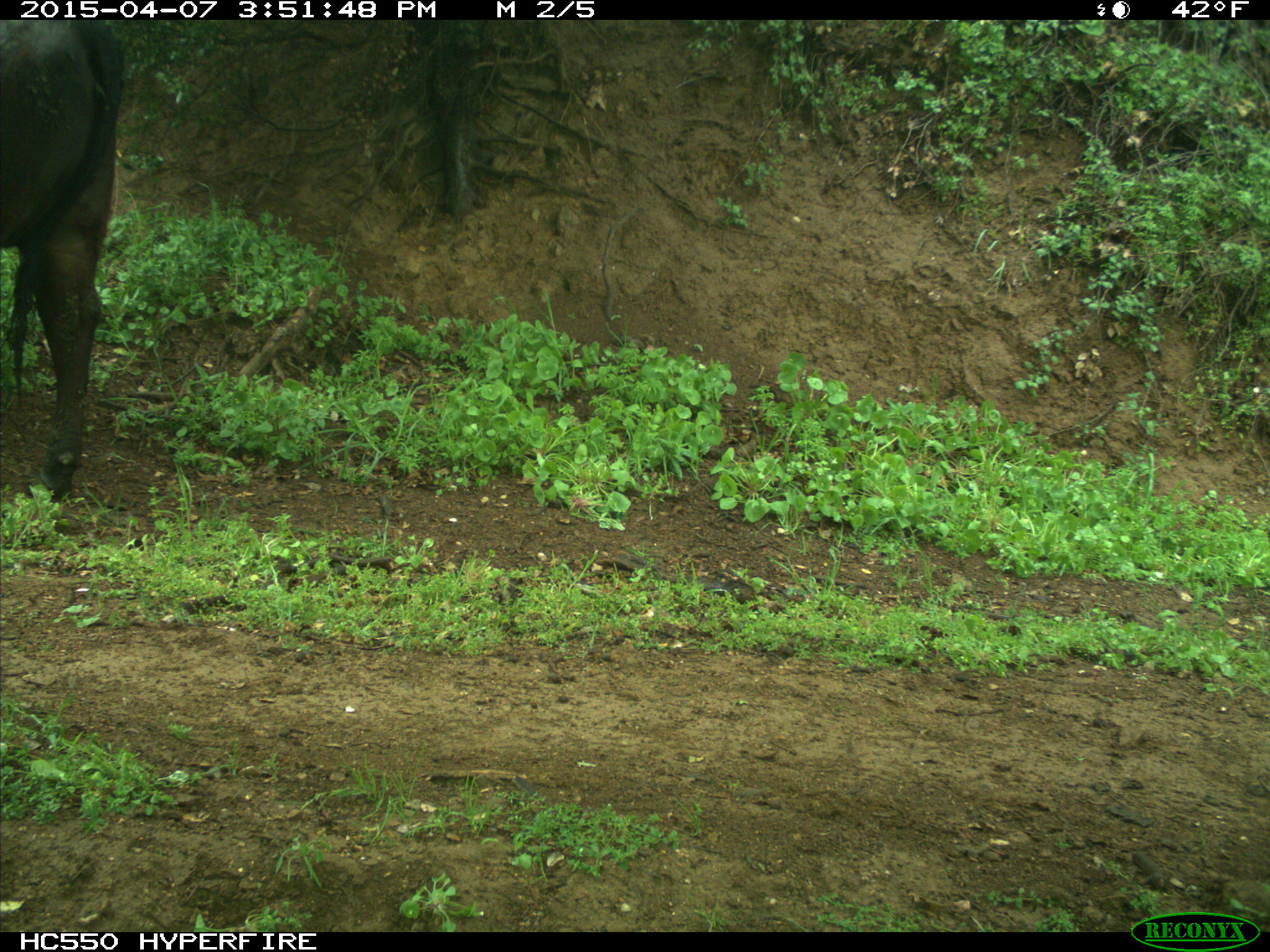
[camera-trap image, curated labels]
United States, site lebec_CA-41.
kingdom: Animalia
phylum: Chordata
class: Mammalia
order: Artiodactyla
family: Bovidae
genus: Bos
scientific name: Bos taurus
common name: domestic cow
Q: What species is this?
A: Bos taurus (domestic cow).